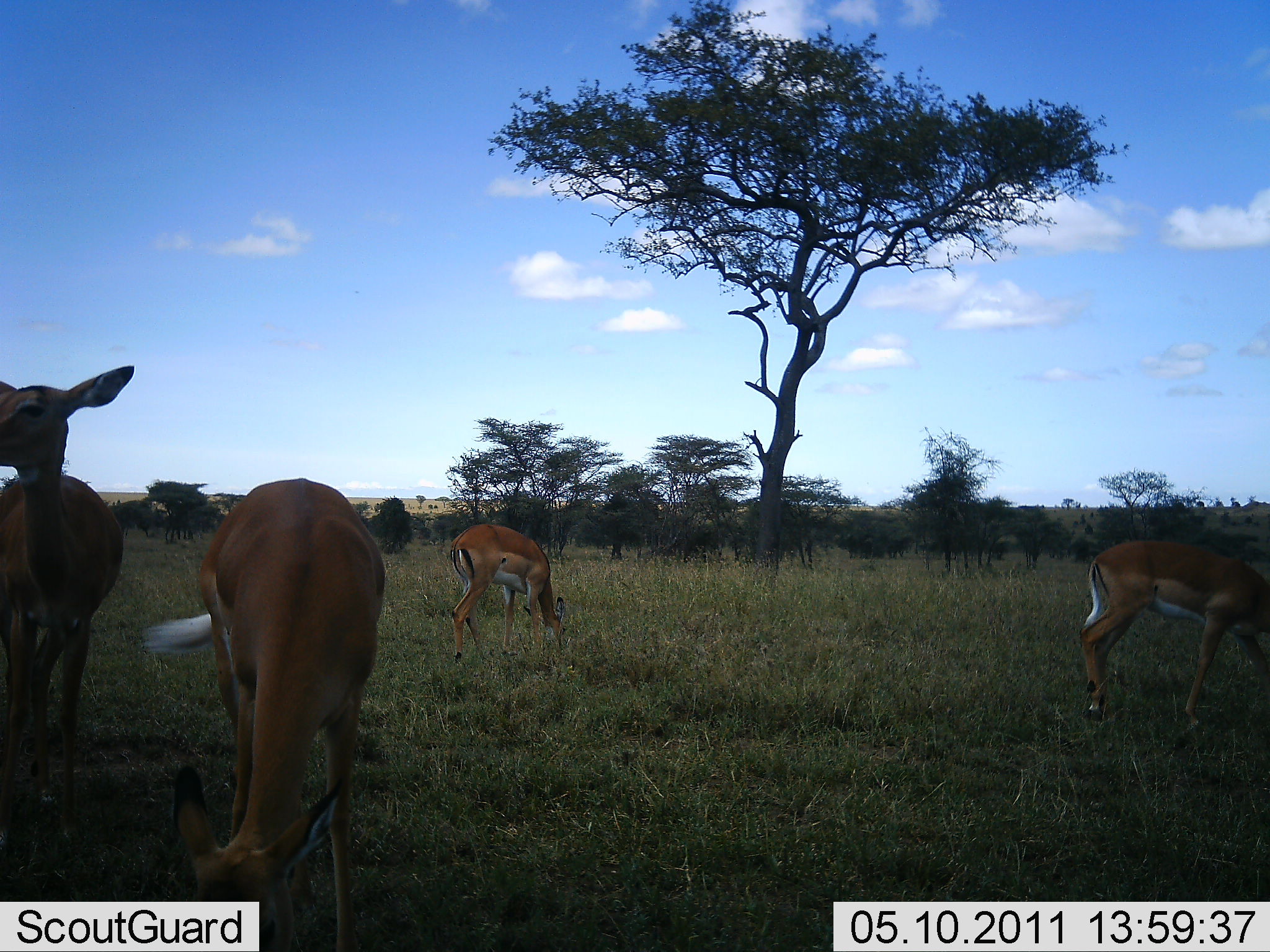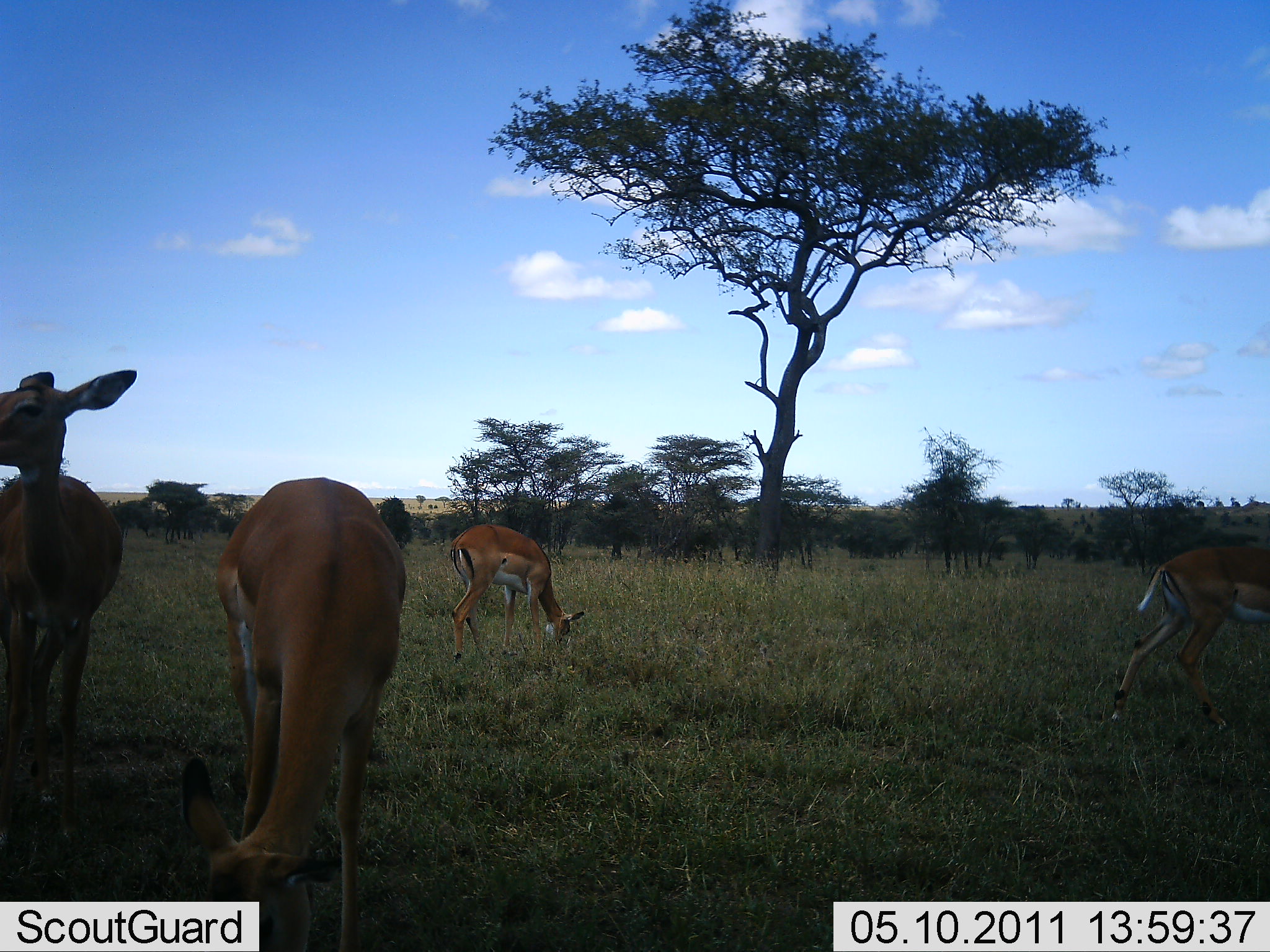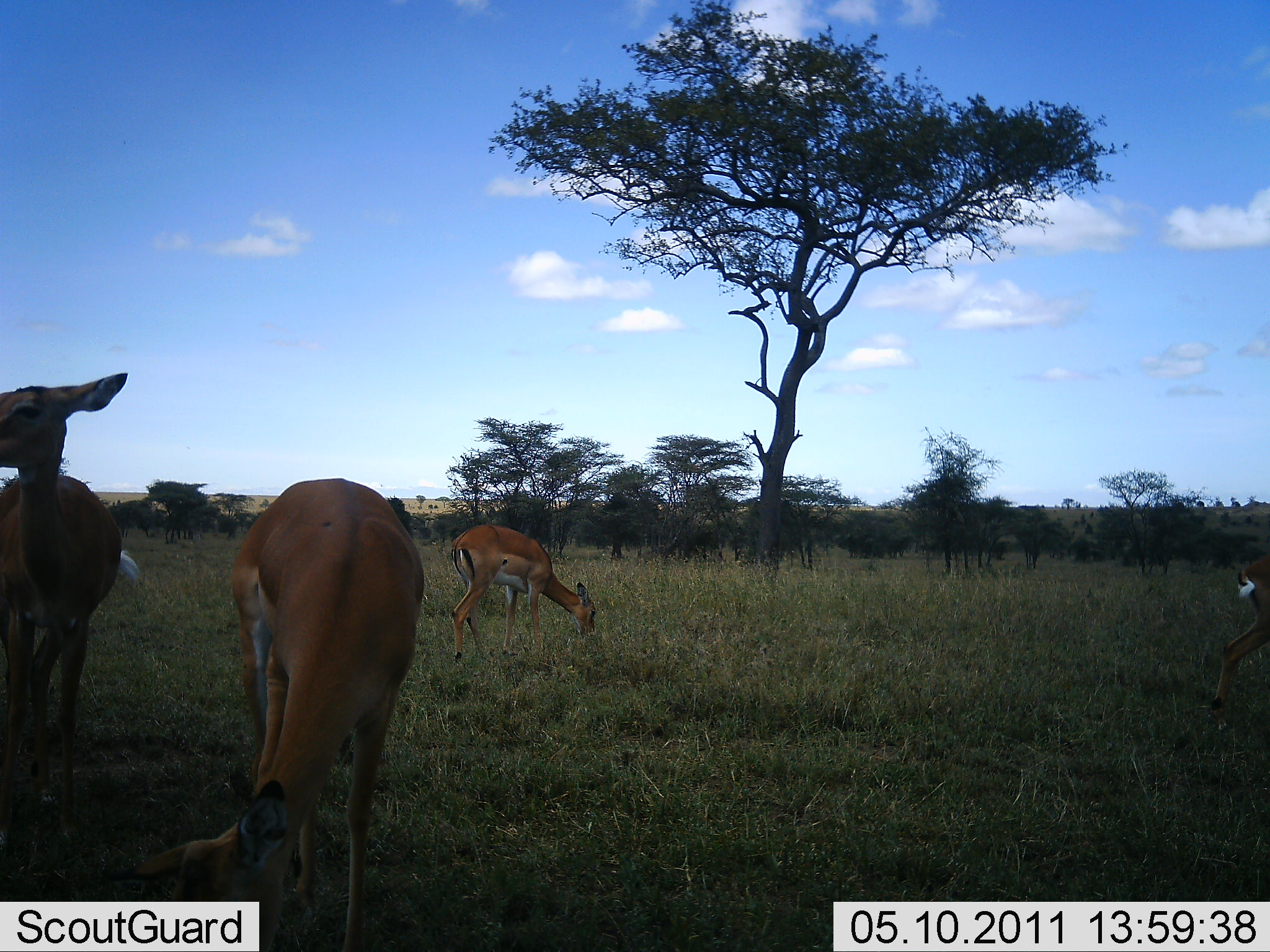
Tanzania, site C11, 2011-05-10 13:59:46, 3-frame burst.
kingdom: Animalia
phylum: Chordata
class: Mammalia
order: Artiodactyla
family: Bovidae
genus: Aepyceros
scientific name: Aepyceros melampus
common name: impala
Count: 4.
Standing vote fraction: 82%.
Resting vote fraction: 9%.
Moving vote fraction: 27%.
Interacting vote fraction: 0%.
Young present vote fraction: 0%.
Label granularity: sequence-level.